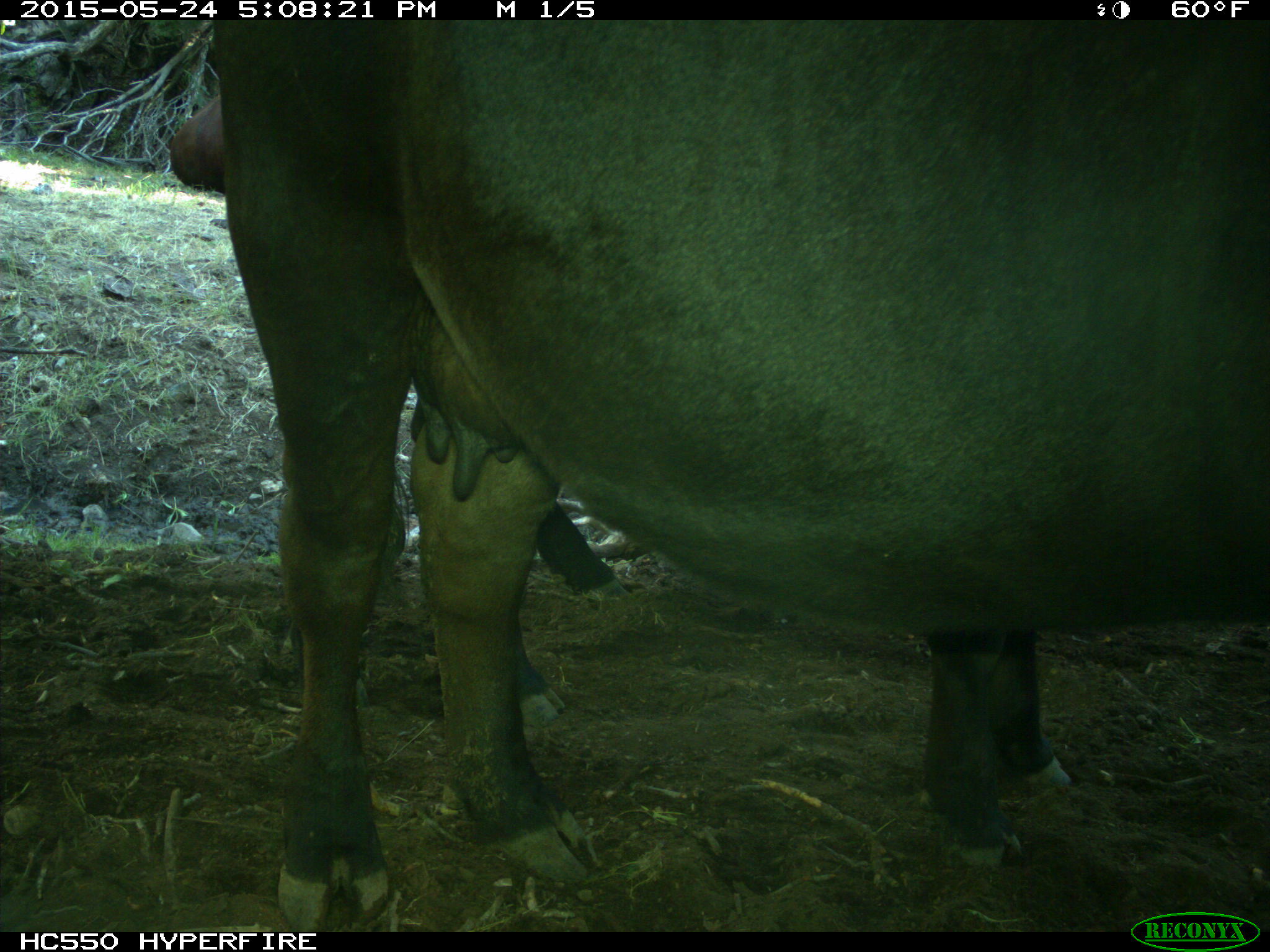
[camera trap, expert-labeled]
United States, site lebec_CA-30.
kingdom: Animalia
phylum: Chordata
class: Mammalia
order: Artiodactyla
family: Bovidae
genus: Bos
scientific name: Bos taurus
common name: domestic cow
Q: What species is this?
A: Bos taurus (domestic cow).